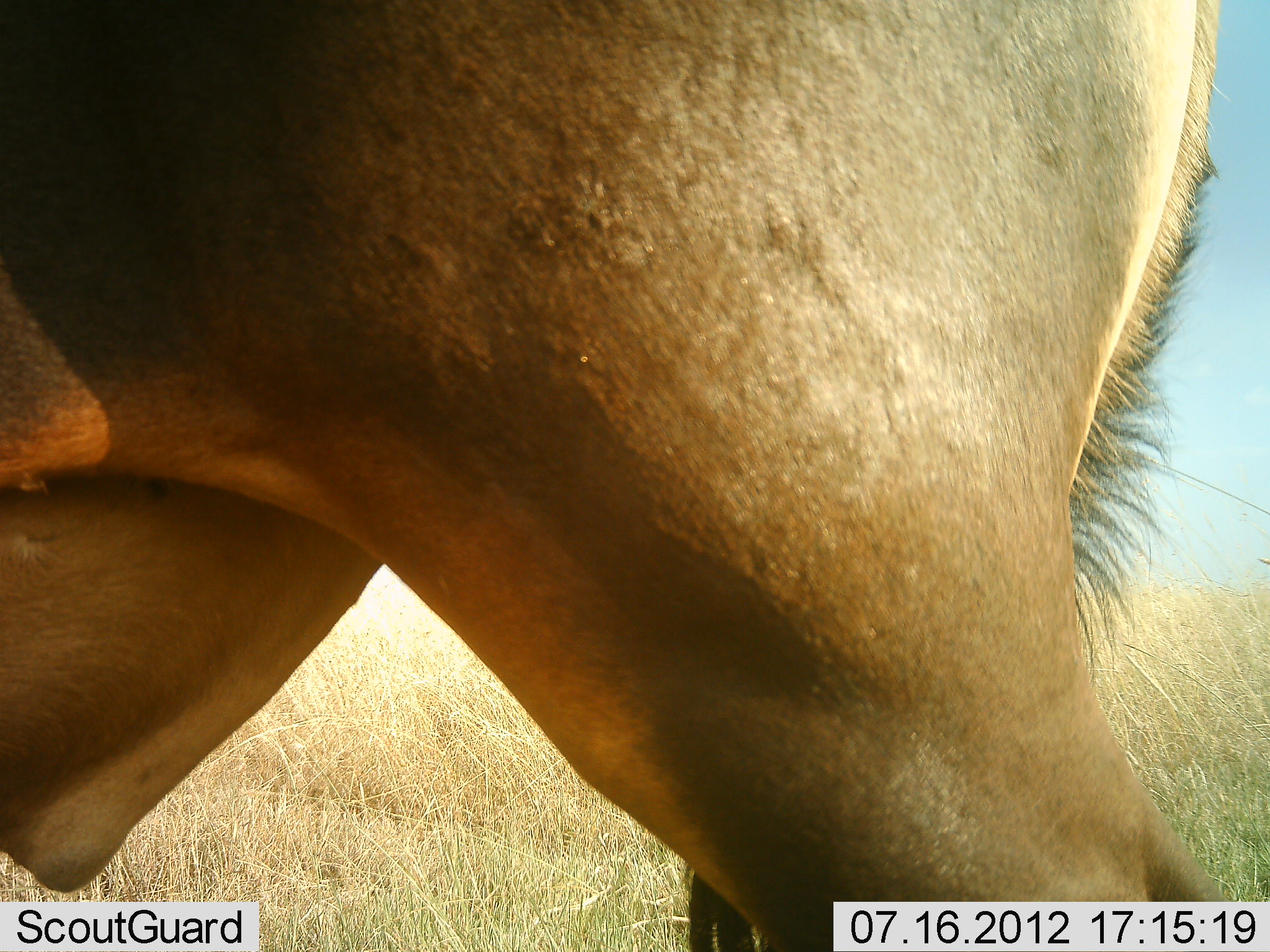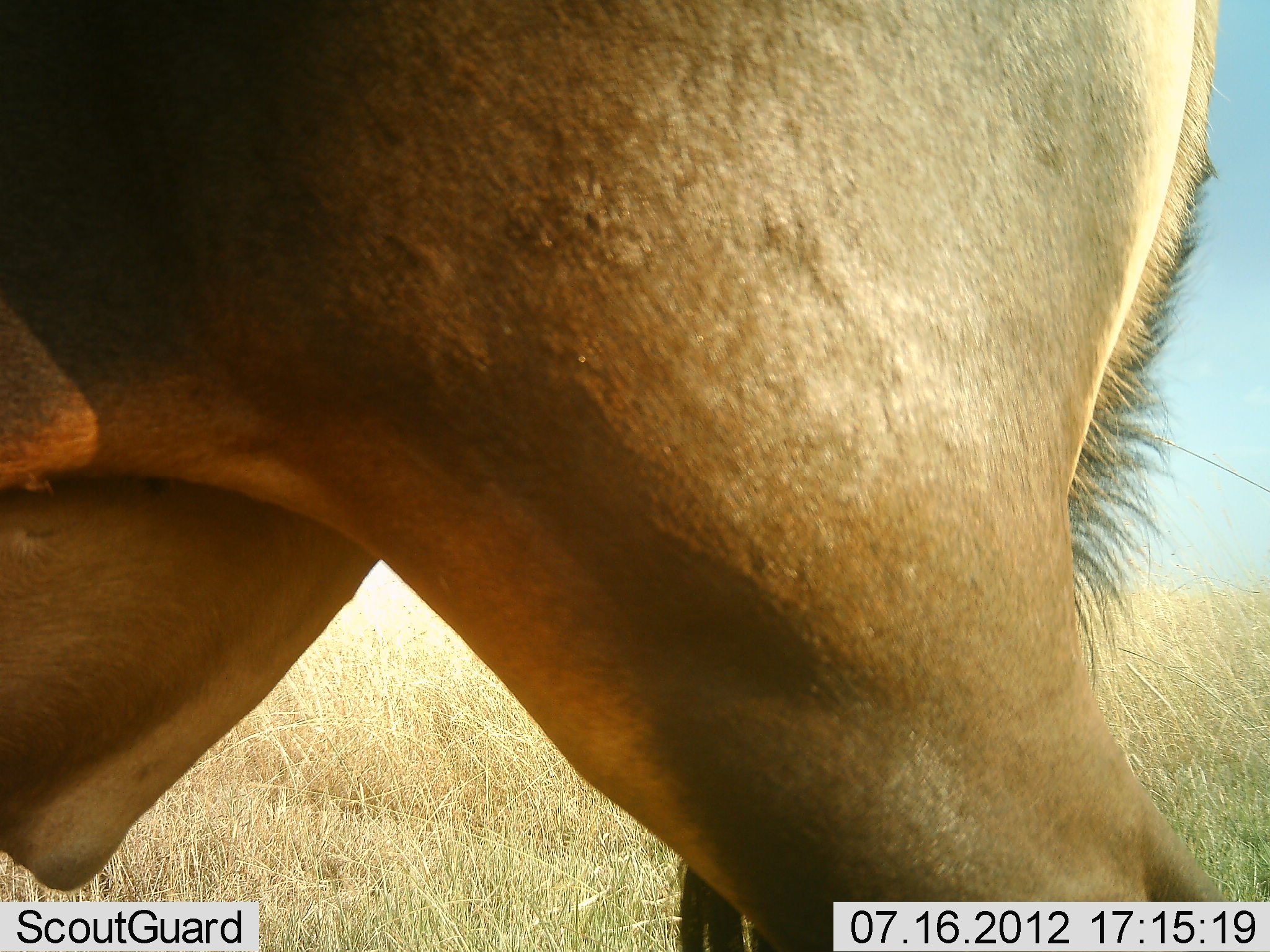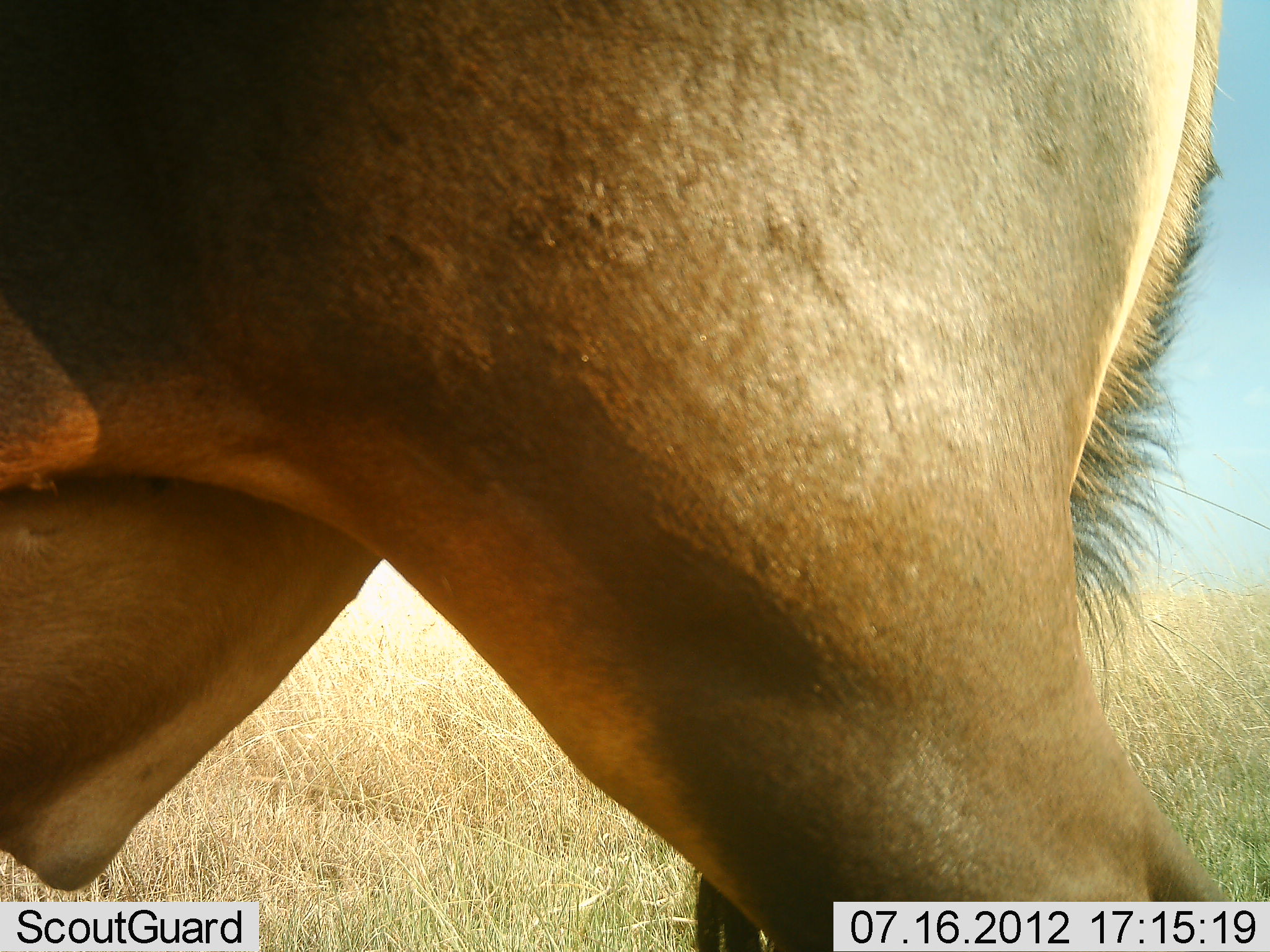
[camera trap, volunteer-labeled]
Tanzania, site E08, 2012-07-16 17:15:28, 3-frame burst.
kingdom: Animalia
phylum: Chordata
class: Mammalia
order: Artiodactyla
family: Bovidae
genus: Alcelaphus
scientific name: Alcelaphus buselaphus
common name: hartebeest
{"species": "hartebeest (Alcelaphus buselaphus)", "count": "1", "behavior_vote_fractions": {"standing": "86%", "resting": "0%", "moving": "29%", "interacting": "0%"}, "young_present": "0%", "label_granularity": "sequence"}